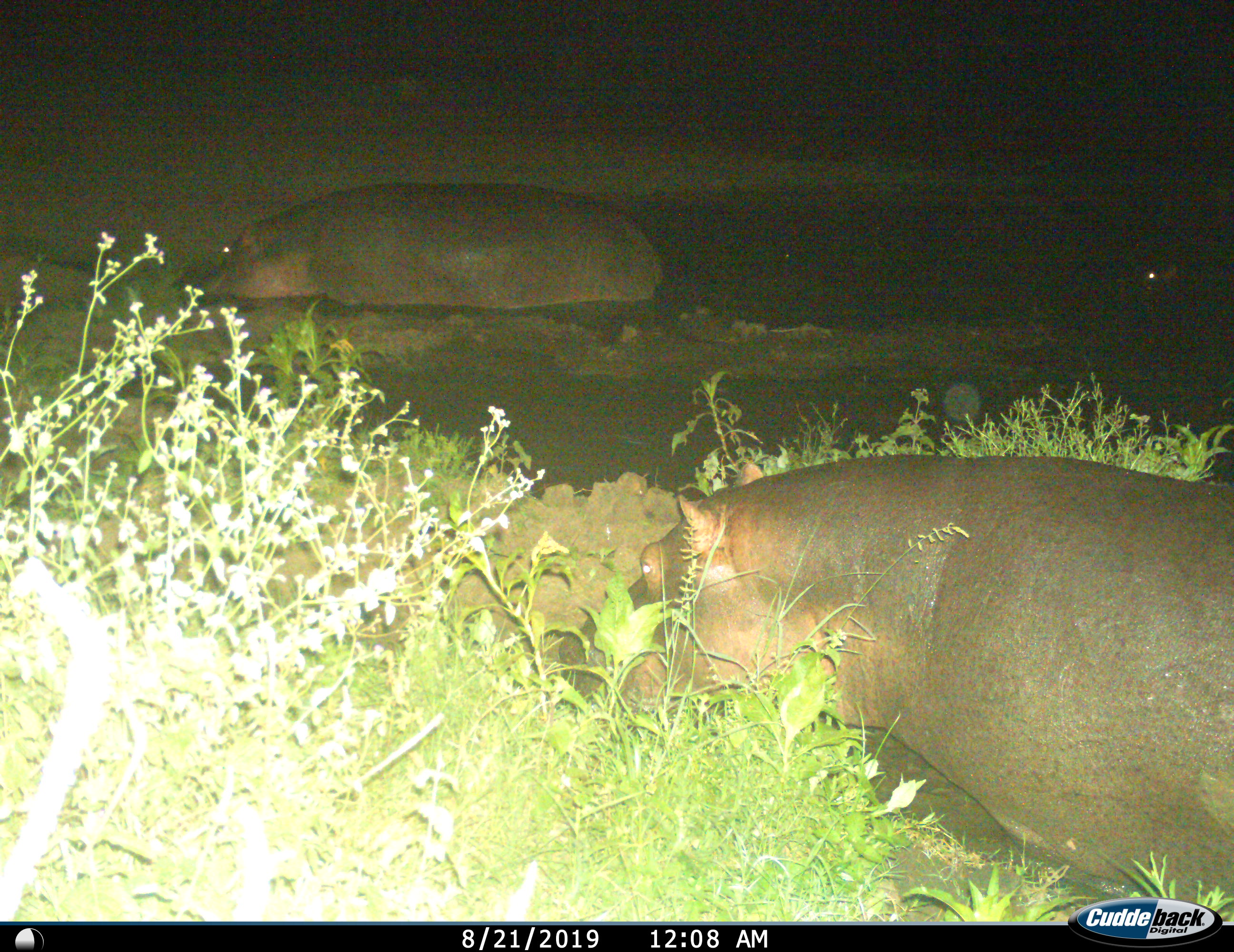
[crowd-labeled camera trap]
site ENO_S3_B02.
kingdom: Animalia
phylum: Chordata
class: Mammalia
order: Artiodactyla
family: Hippopotamidae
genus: Hippopotamus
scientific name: Hippopotamus amphibius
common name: hippopotamus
Hippopotamus (Hippopotamus amphibius), count 3. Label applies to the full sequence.